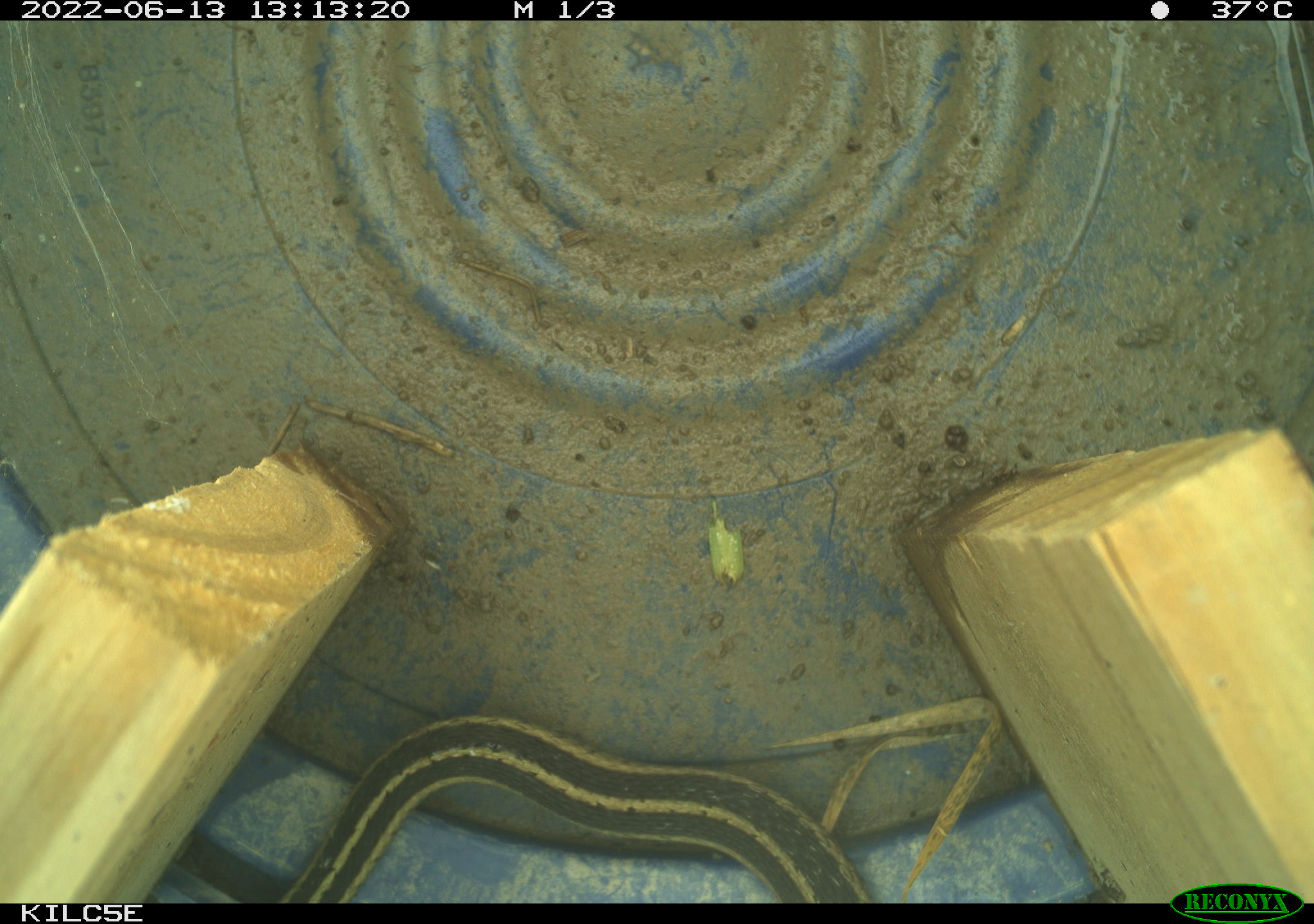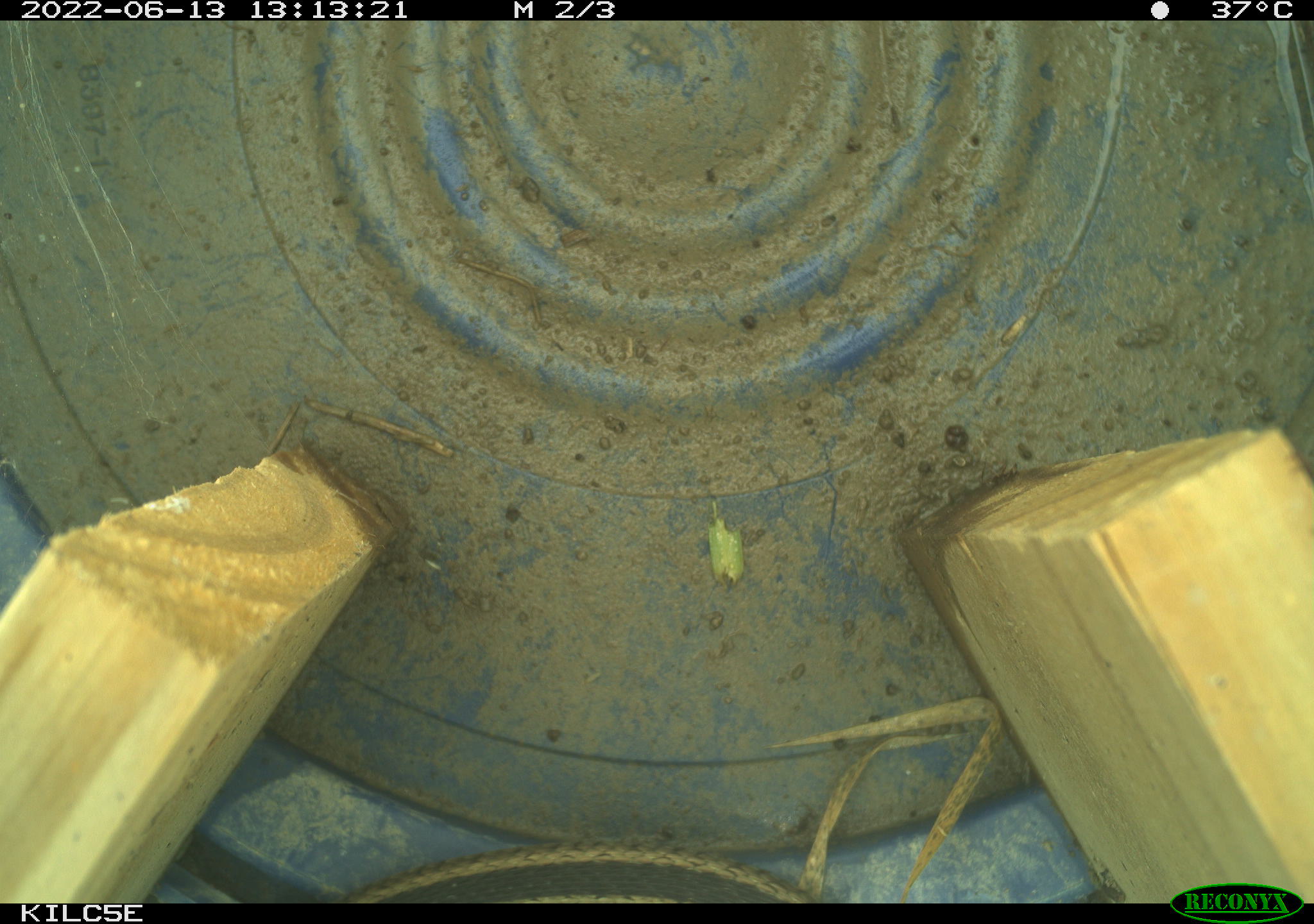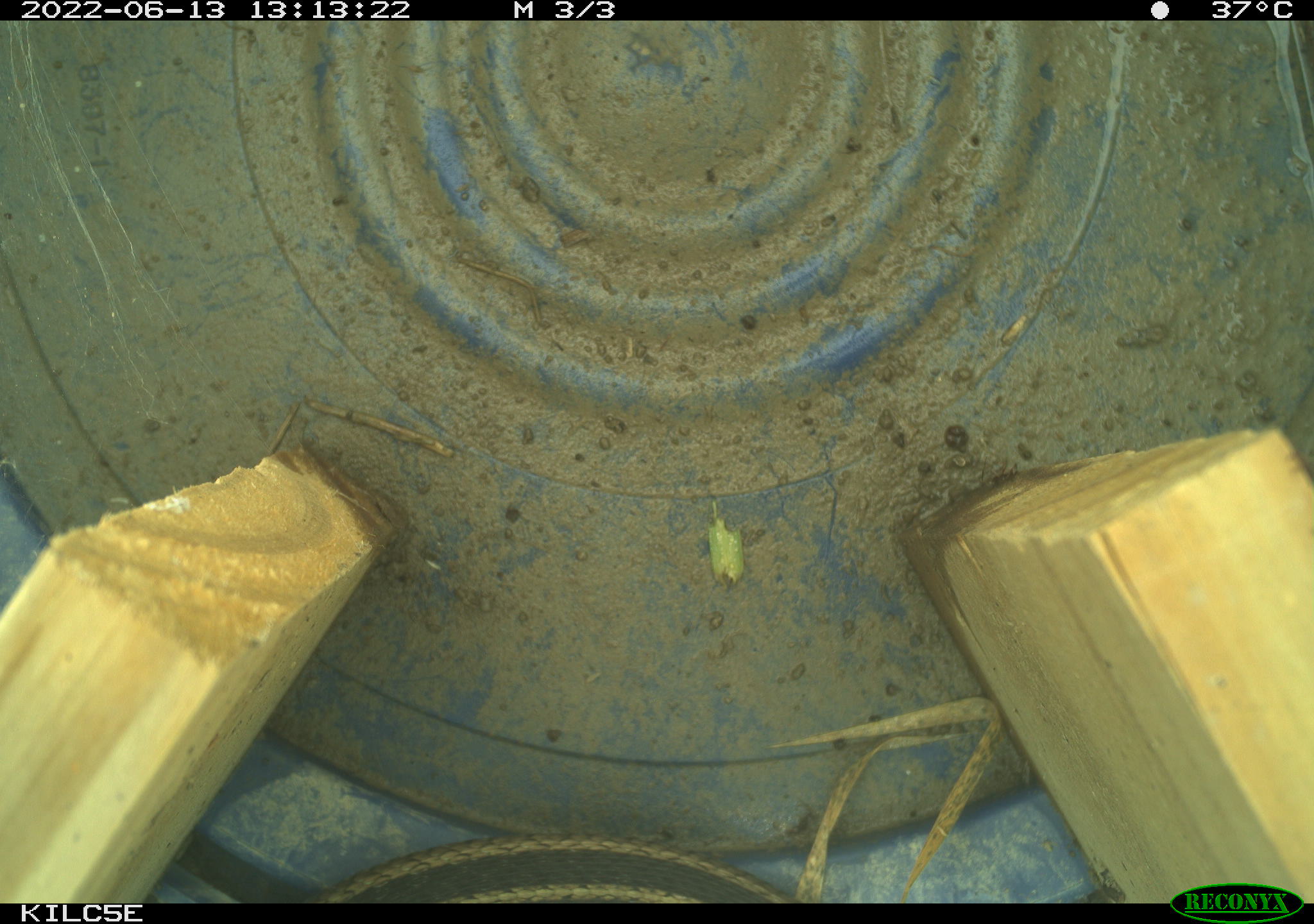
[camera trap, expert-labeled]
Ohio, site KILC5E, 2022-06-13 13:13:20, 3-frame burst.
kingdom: Animalia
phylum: Chordata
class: Reptilia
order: Squamata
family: Colubridae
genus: Thamnophis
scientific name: Thamnophis sirtalis sirtalis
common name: eastern gartersnake